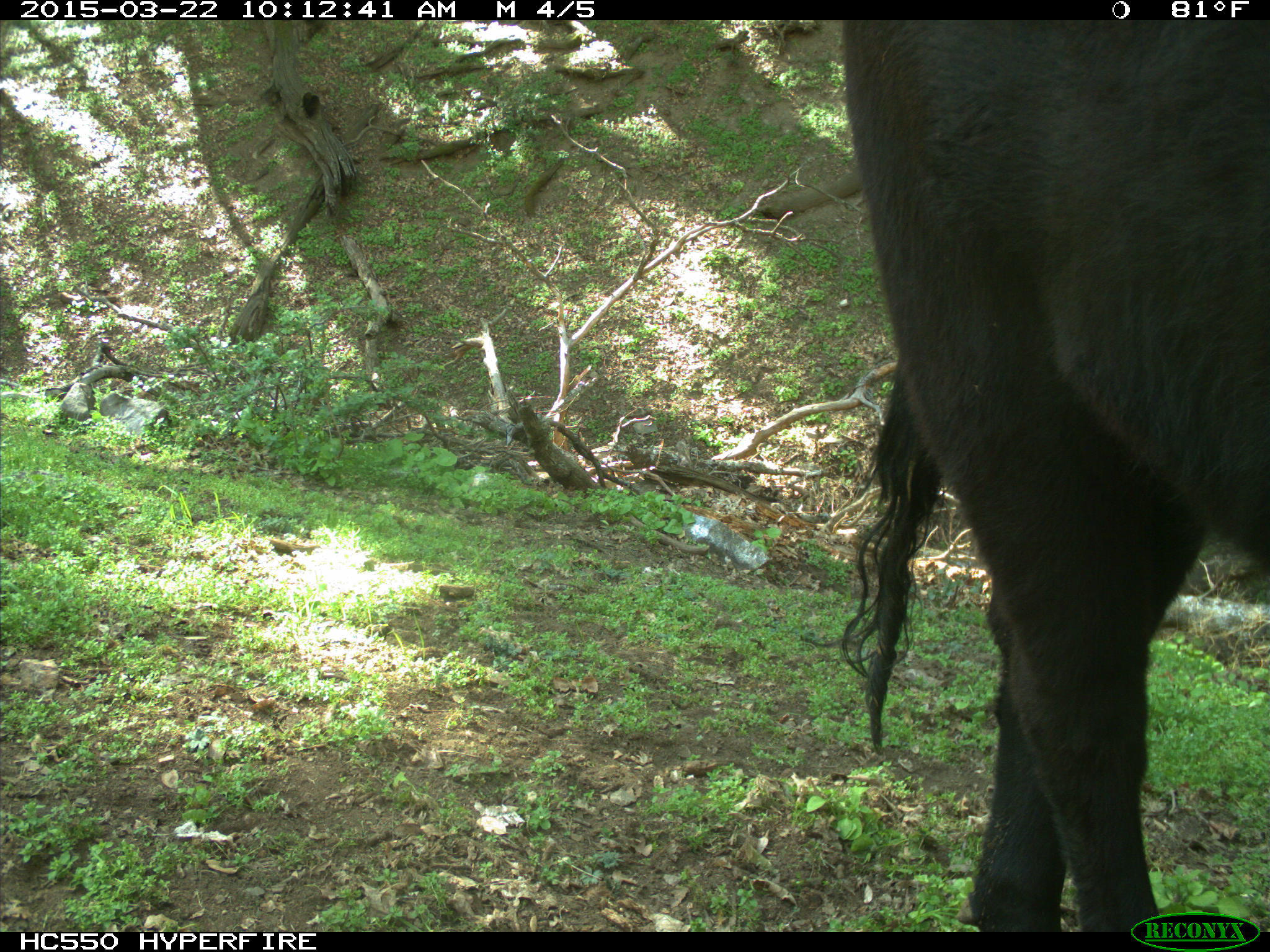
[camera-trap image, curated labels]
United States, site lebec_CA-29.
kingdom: Animalia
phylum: Chordata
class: Mammalia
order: Artiodactyla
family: Bovidae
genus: Bos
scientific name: Bos taurus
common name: domestic cow